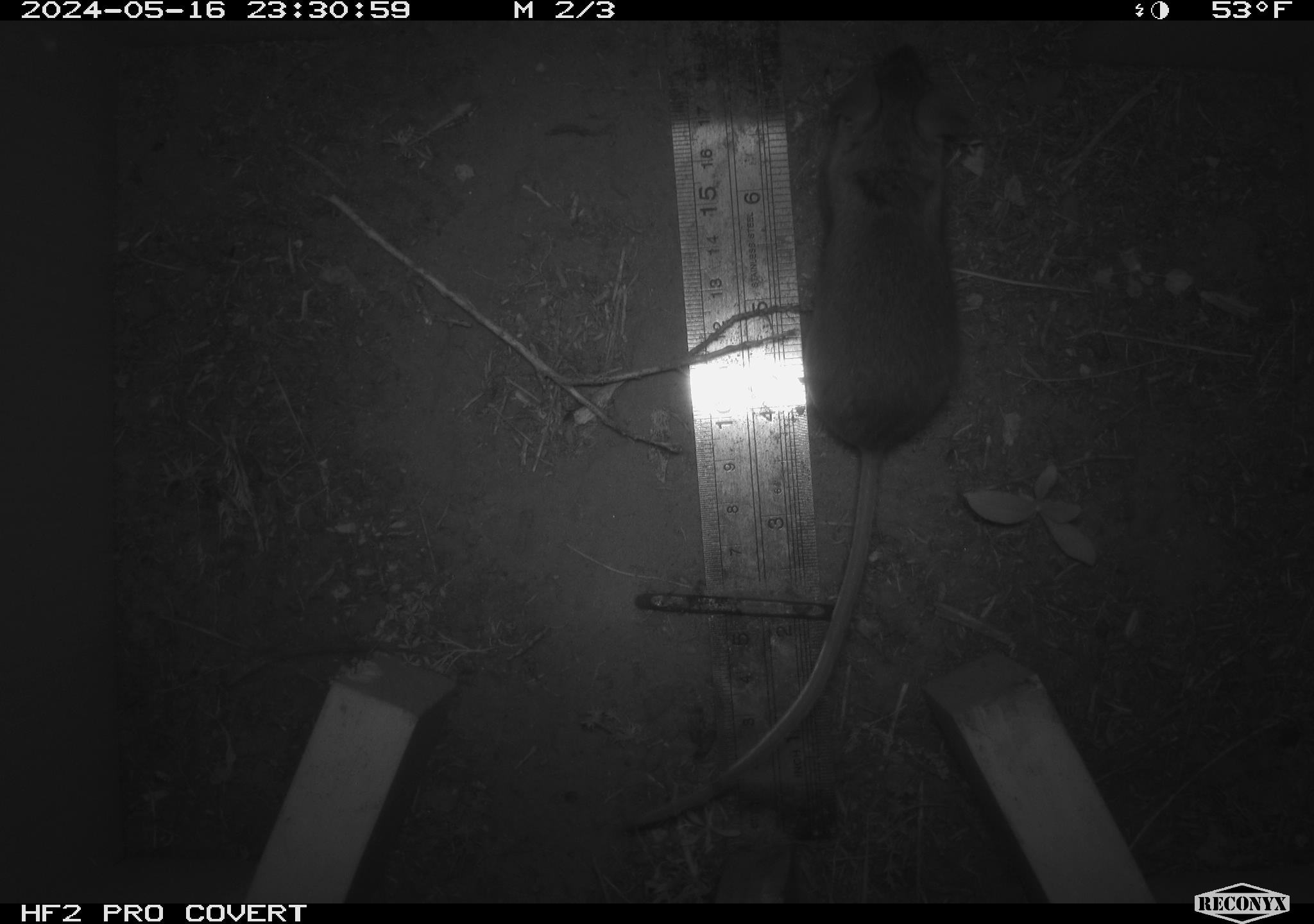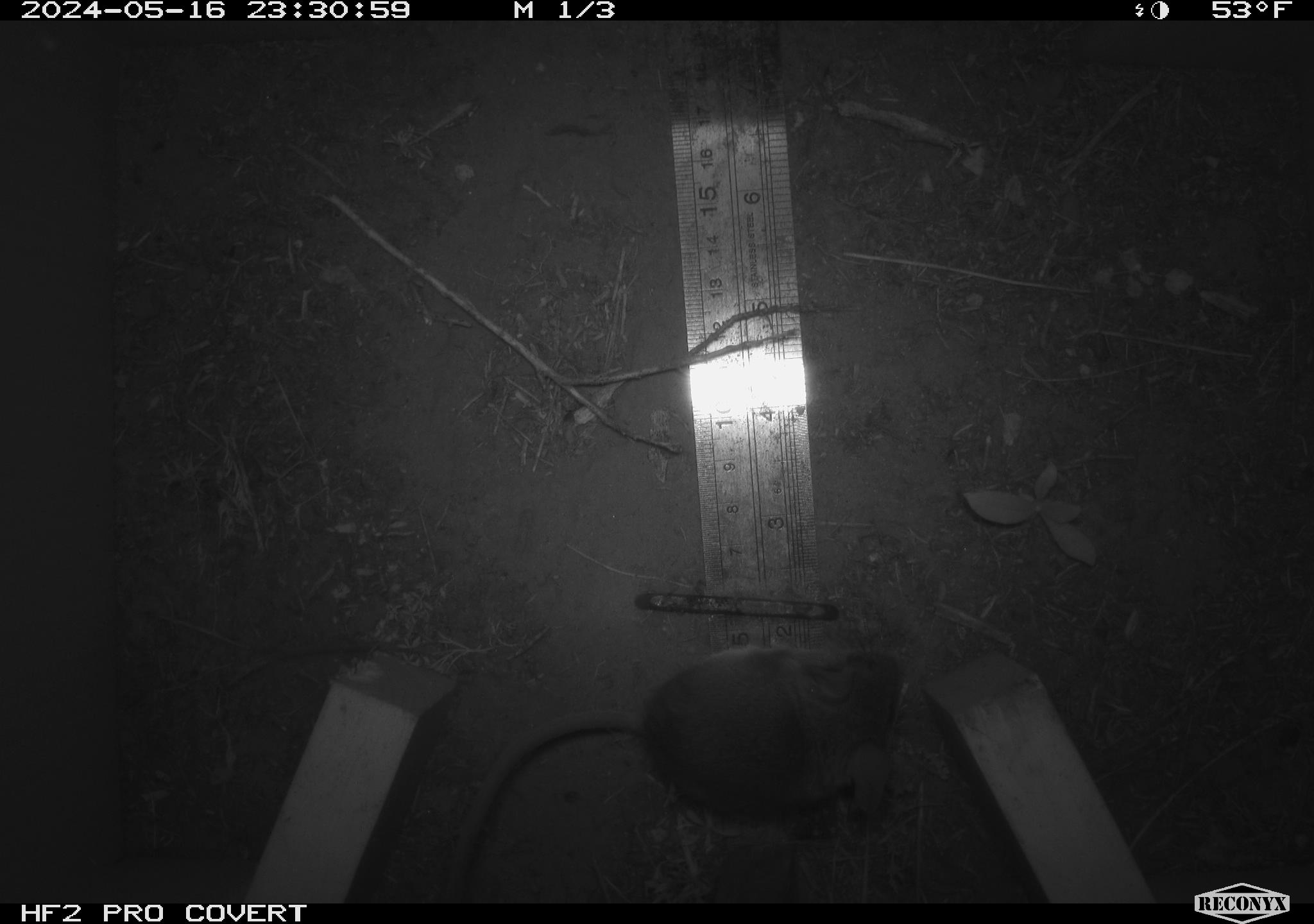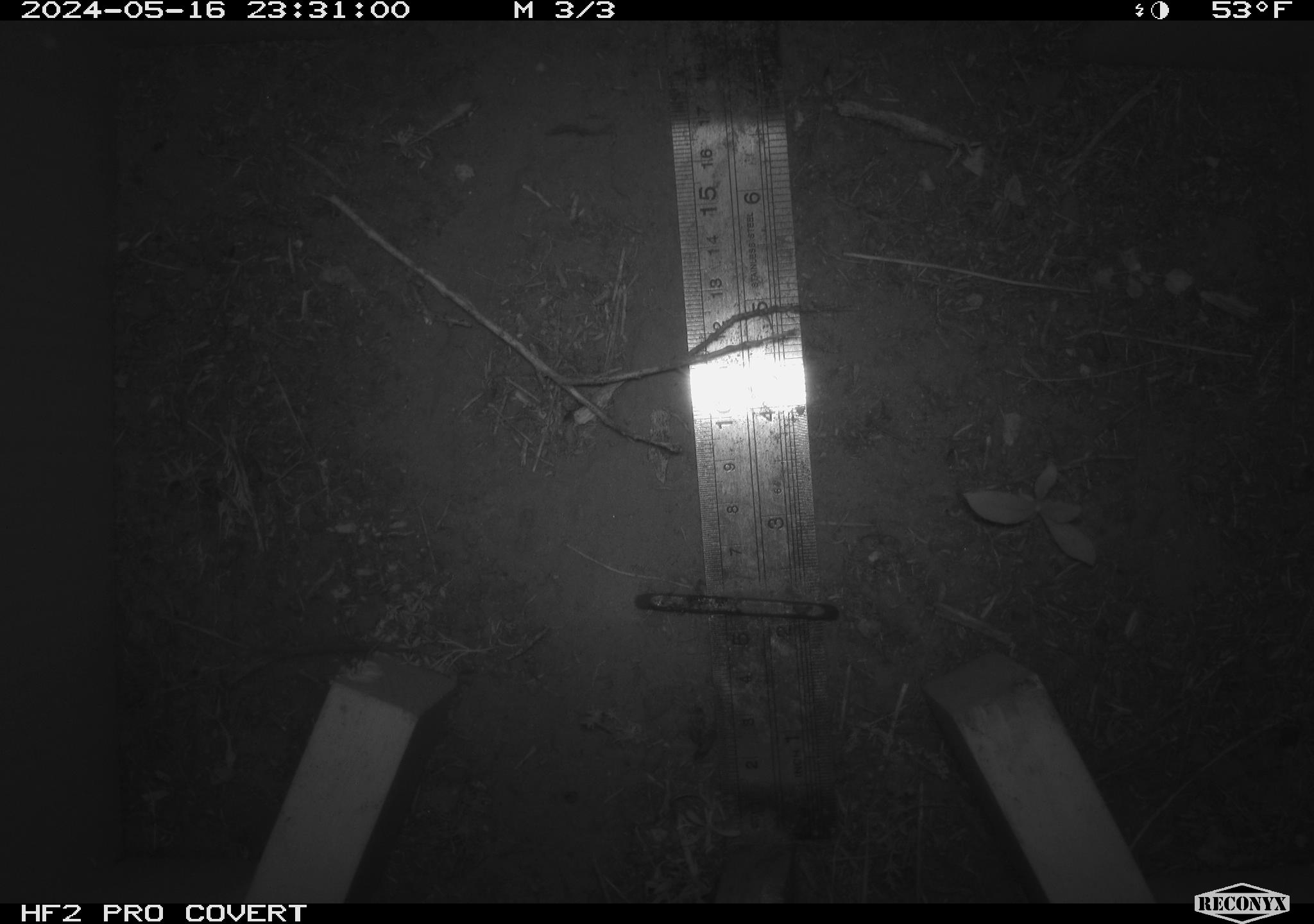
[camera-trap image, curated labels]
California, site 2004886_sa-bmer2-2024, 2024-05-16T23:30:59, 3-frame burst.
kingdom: Animalia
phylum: Chordata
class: Mammalia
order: Rodentia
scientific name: Rodentia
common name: mouse species